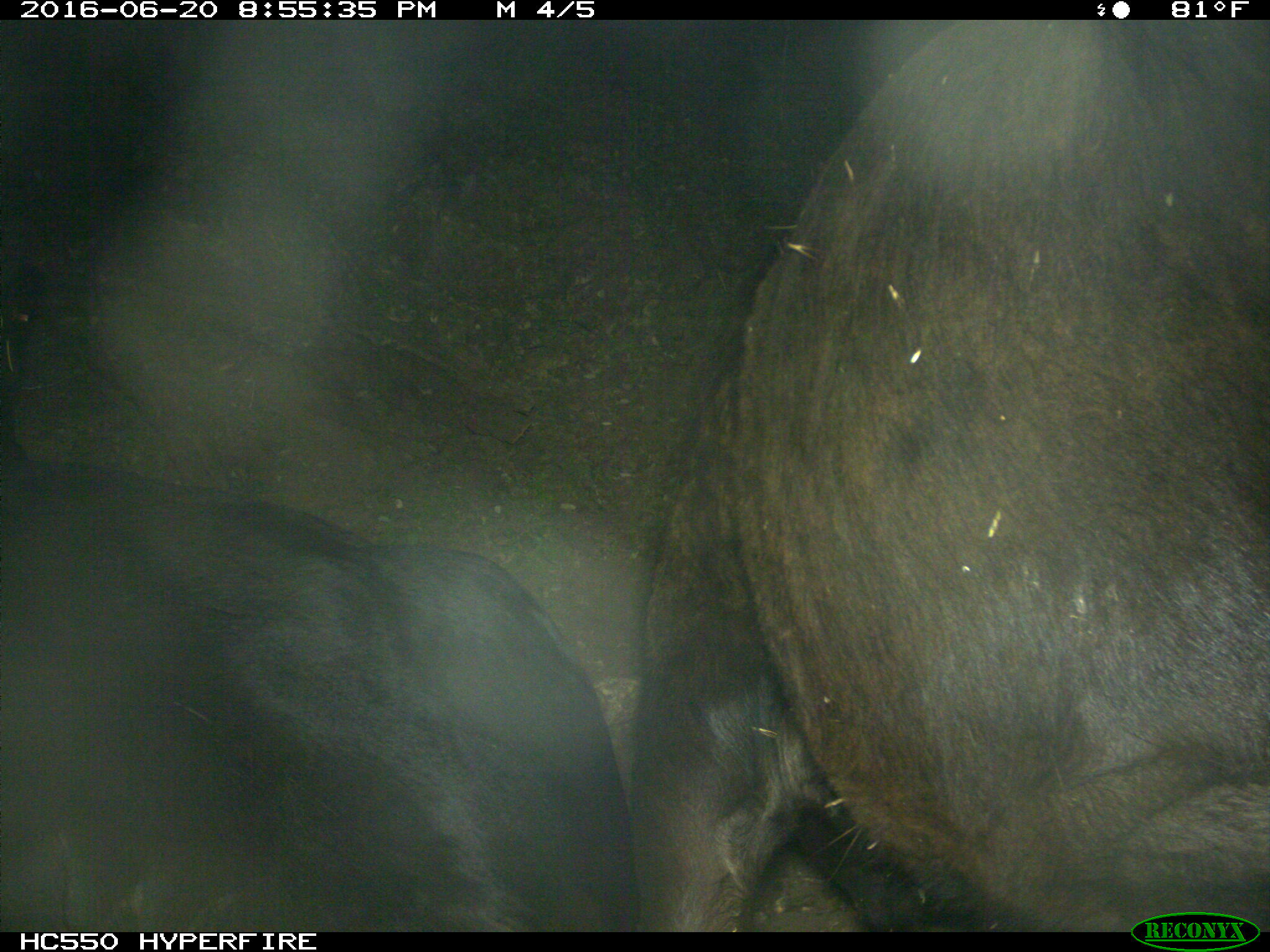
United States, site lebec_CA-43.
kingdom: Animalia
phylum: Chordata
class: Mammalia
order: Artiodactyla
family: Bovidae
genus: Bos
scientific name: Bos taurus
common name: domestic cow